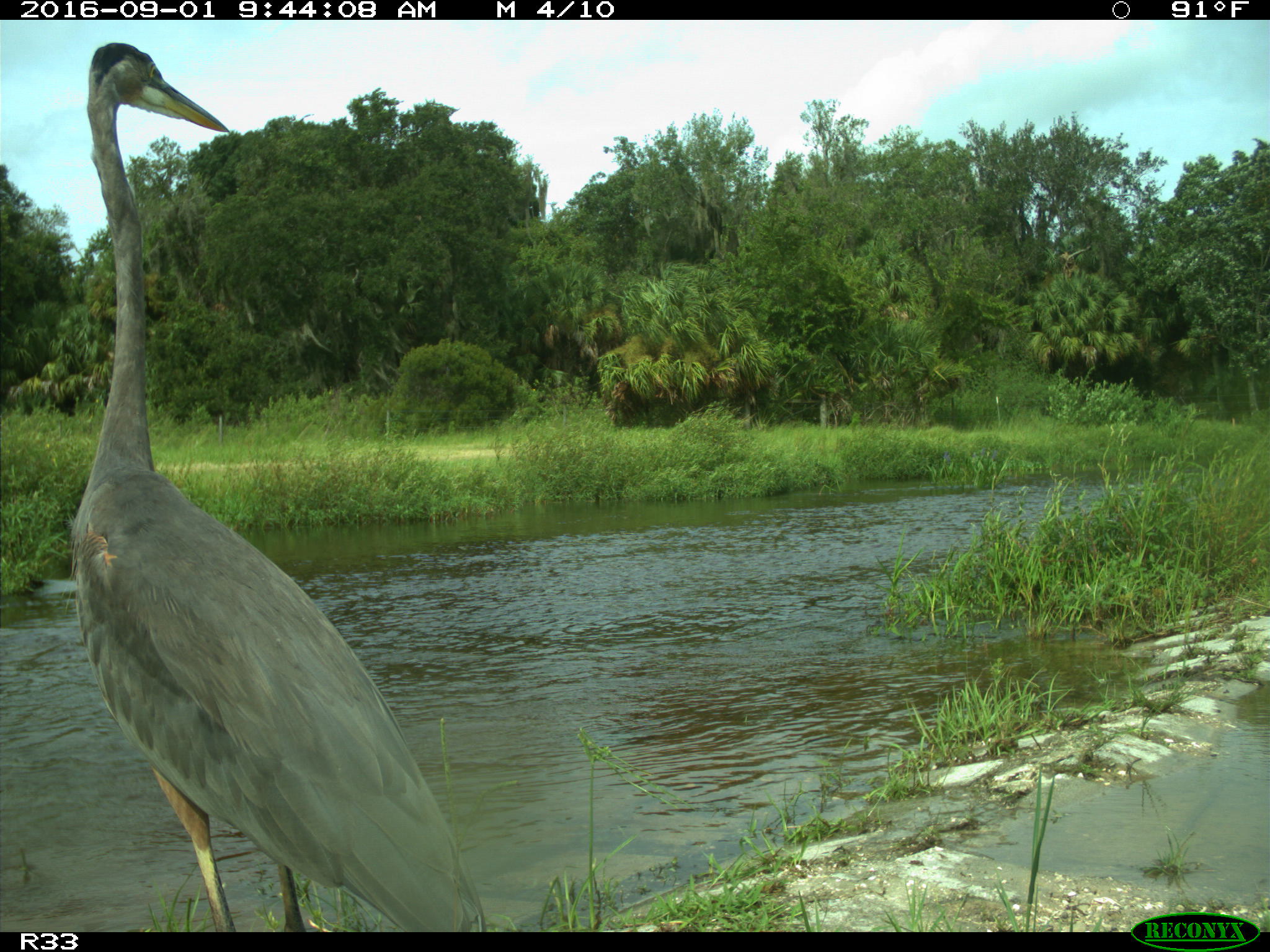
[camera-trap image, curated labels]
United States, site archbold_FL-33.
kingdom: Animalia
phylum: Chordata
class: Aves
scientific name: Aves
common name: birds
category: unidentified bird